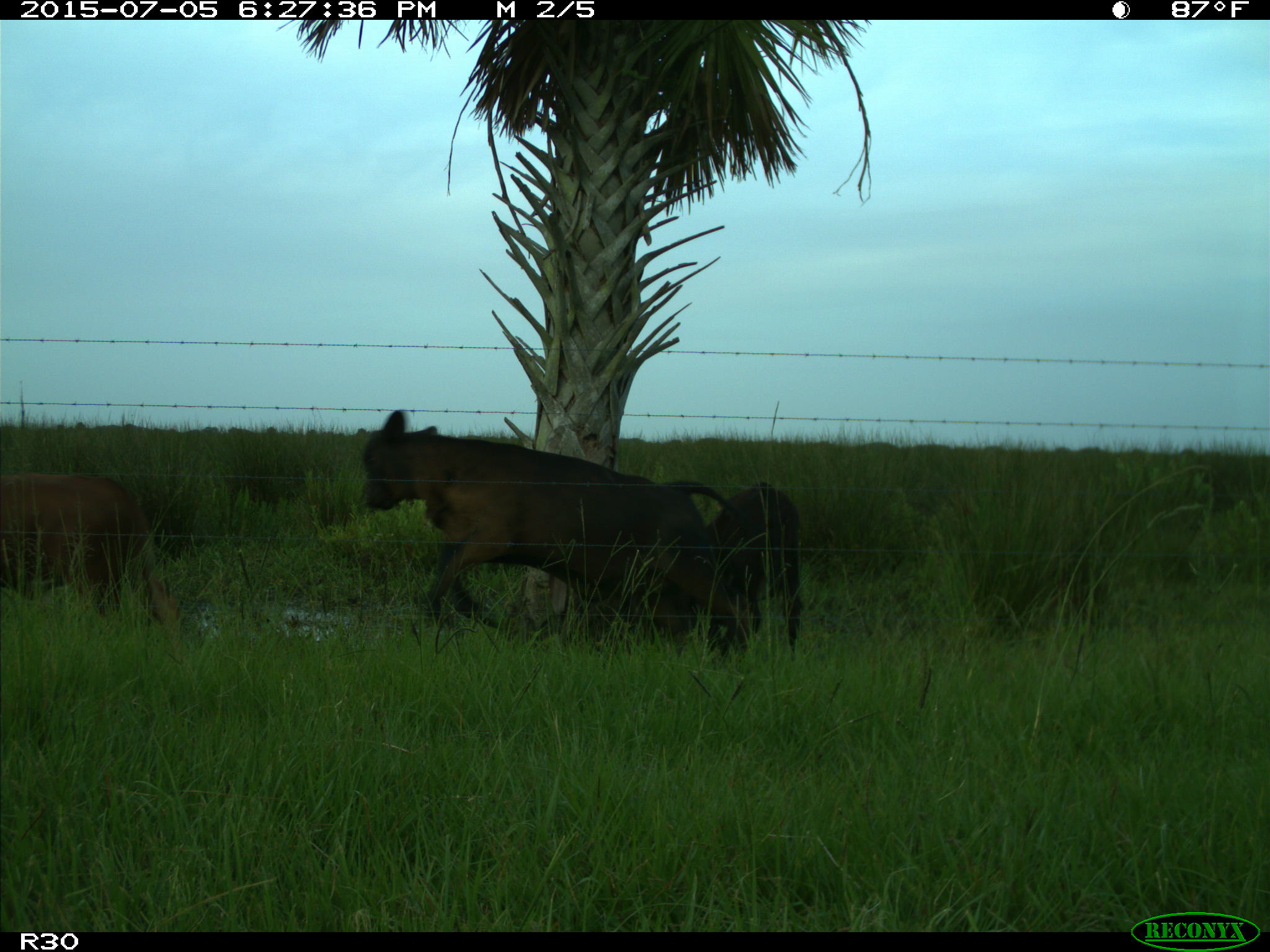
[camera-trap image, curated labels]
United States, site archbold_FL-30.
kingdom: Animalia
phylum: Chordata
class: Mammalia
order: Artiodactyla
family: Bovidae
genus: Bos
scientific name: Bos taurus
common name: domestic cow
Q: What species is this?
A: Bos taurus (domestic cow).